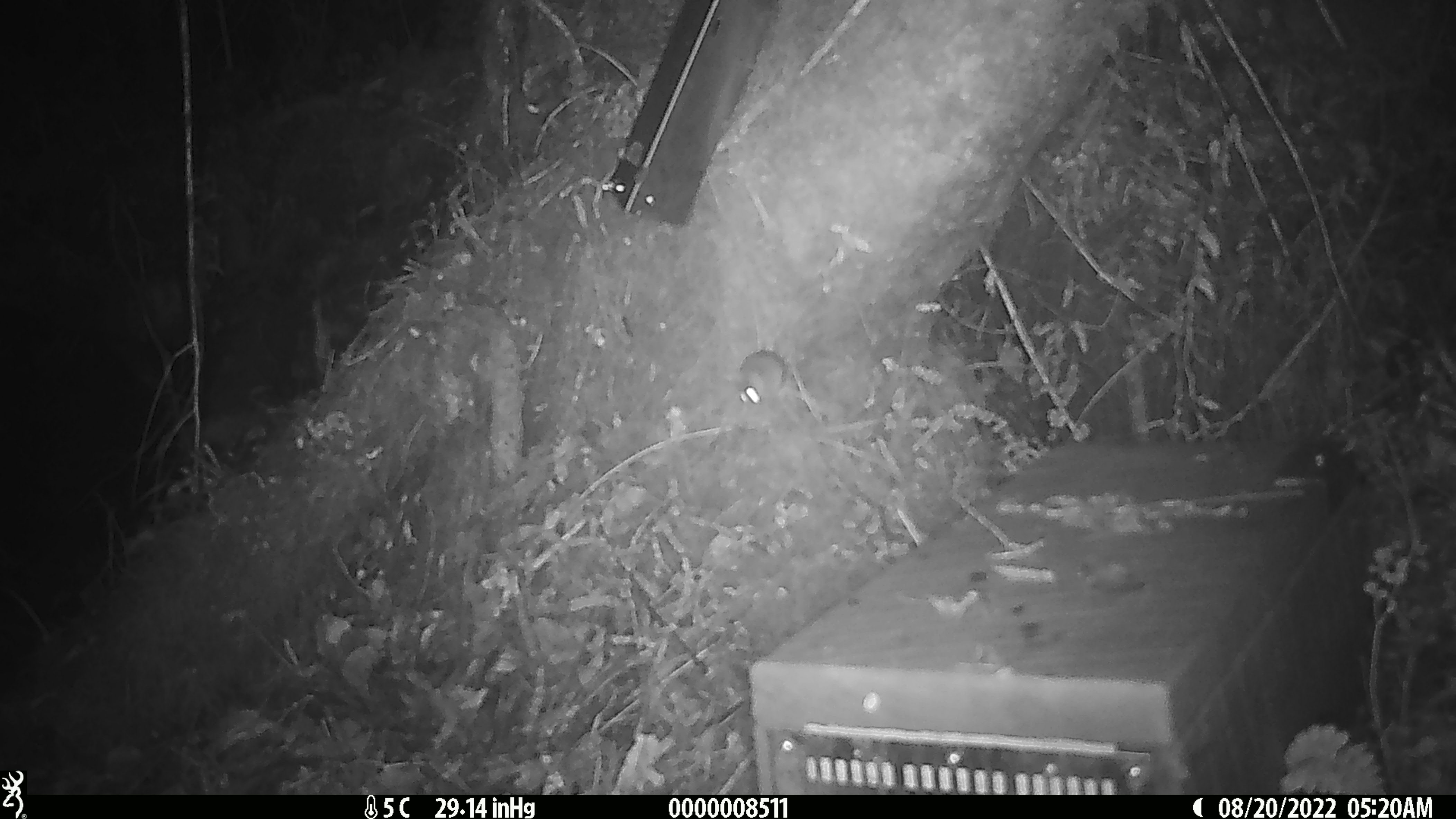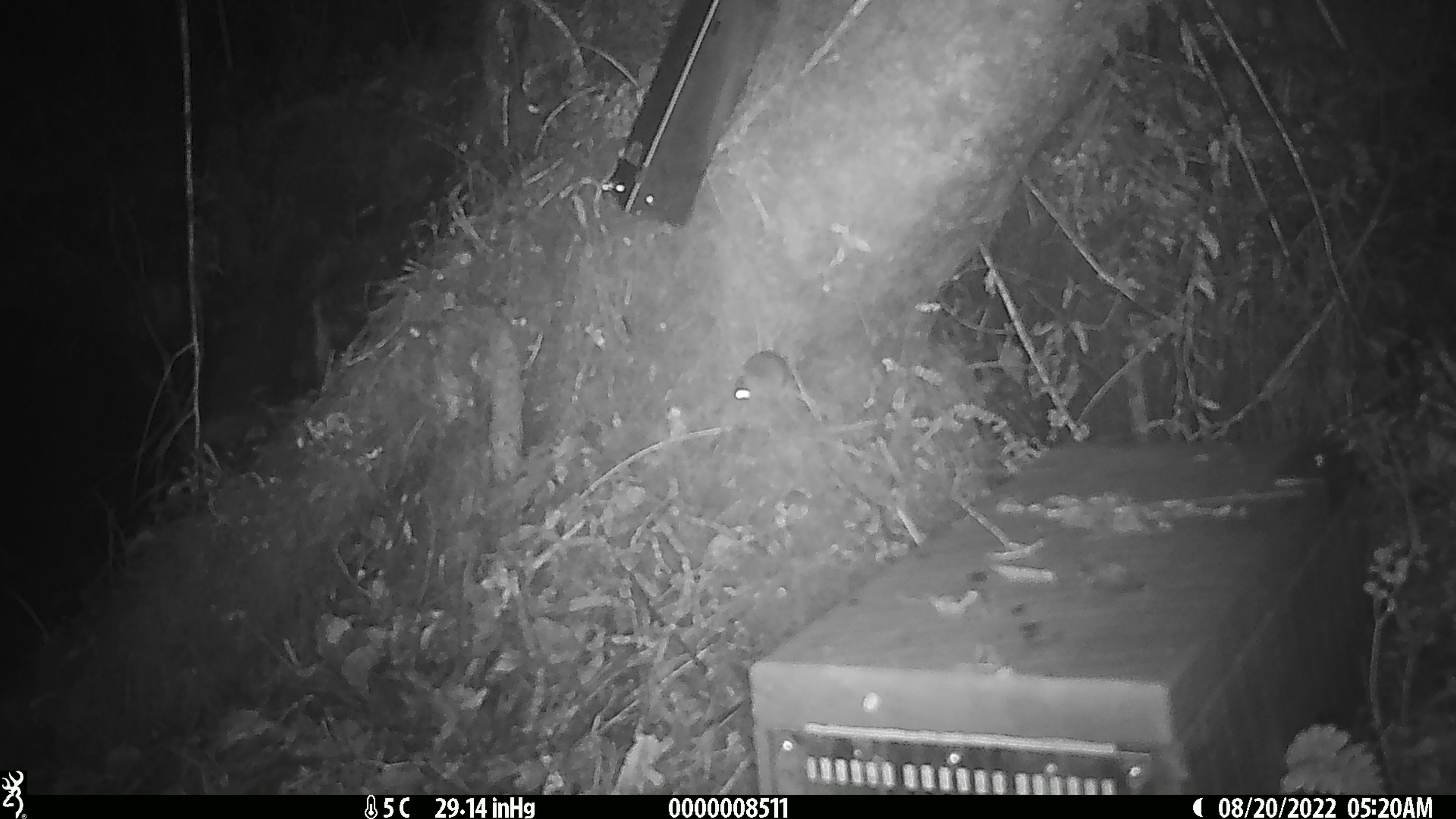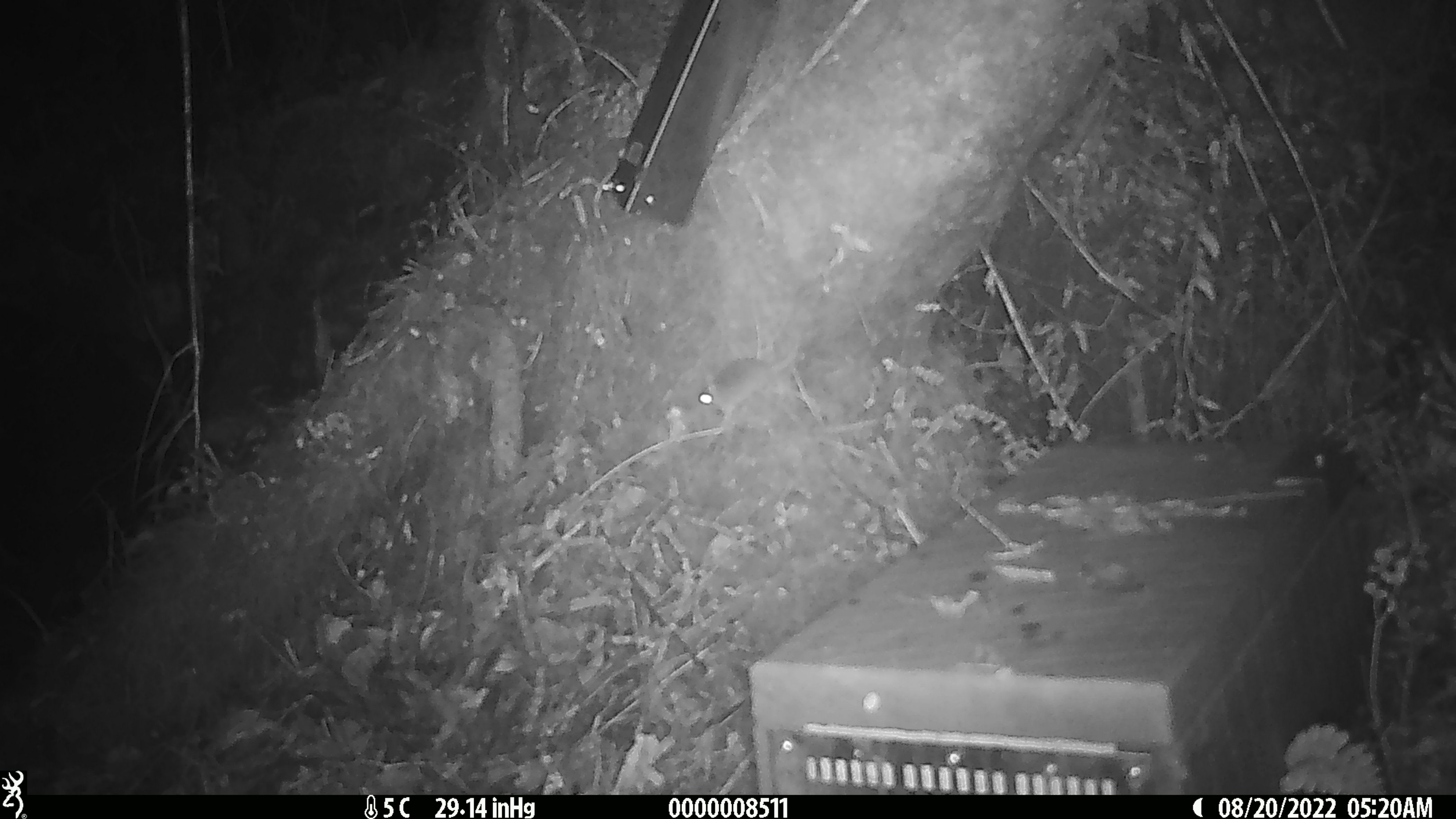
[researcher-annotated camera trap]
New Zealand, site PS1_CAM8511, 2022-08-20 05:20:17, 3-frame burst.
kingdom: Animalia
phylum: Chordata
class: Mammalia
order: Rodentia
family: Muridae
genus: Mus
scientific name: Mus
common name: mouse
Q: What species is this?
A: Mouse (Mus).